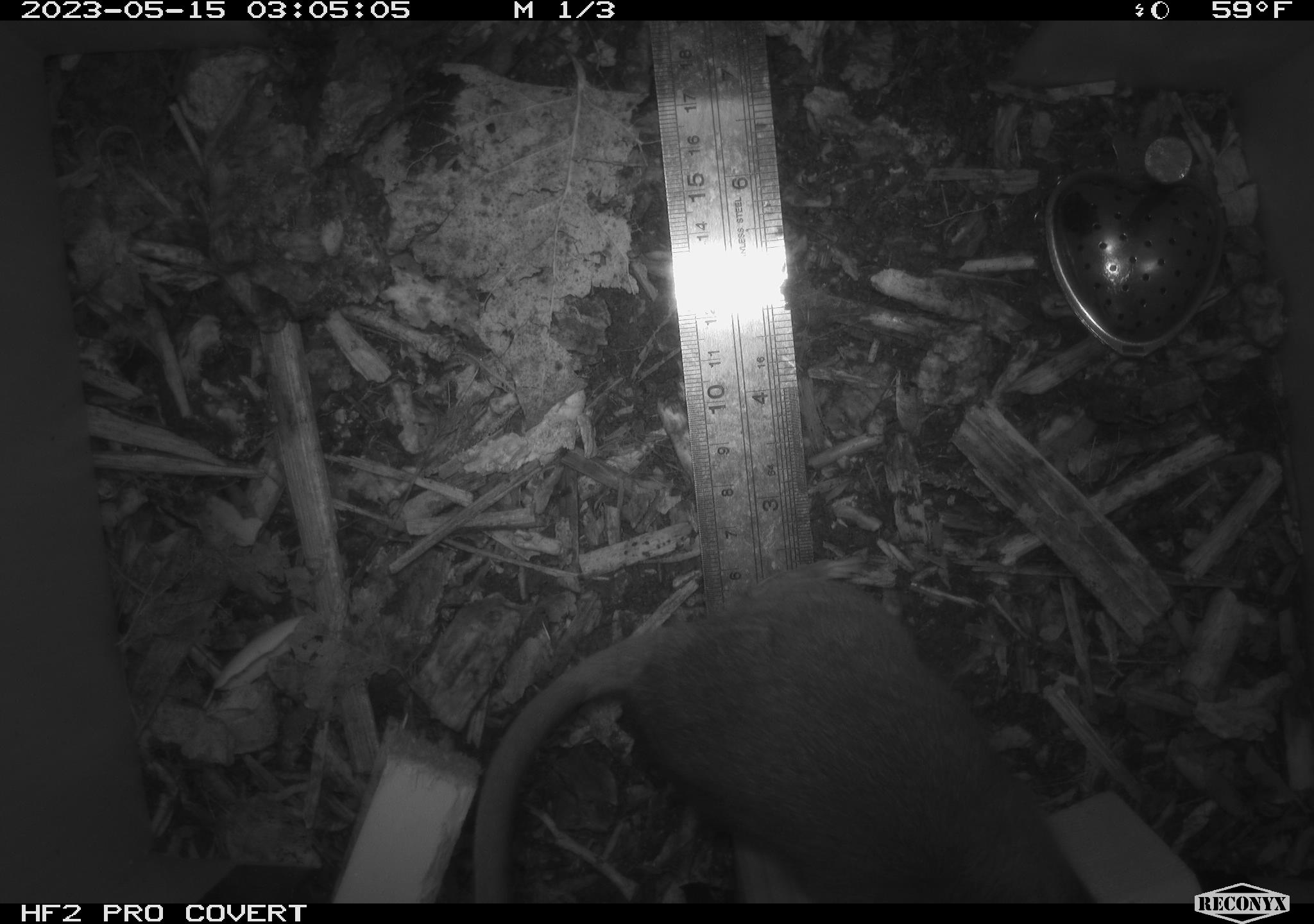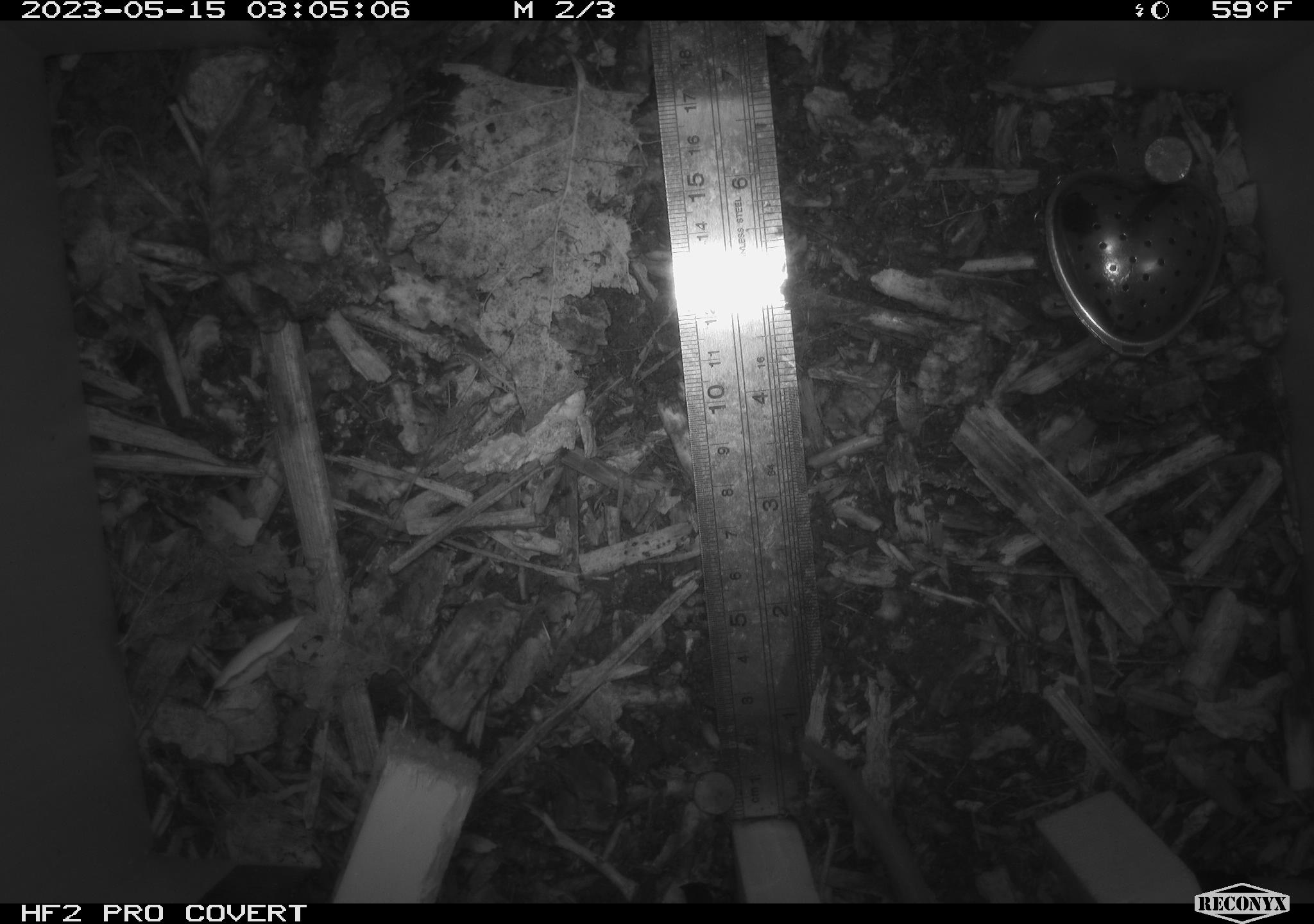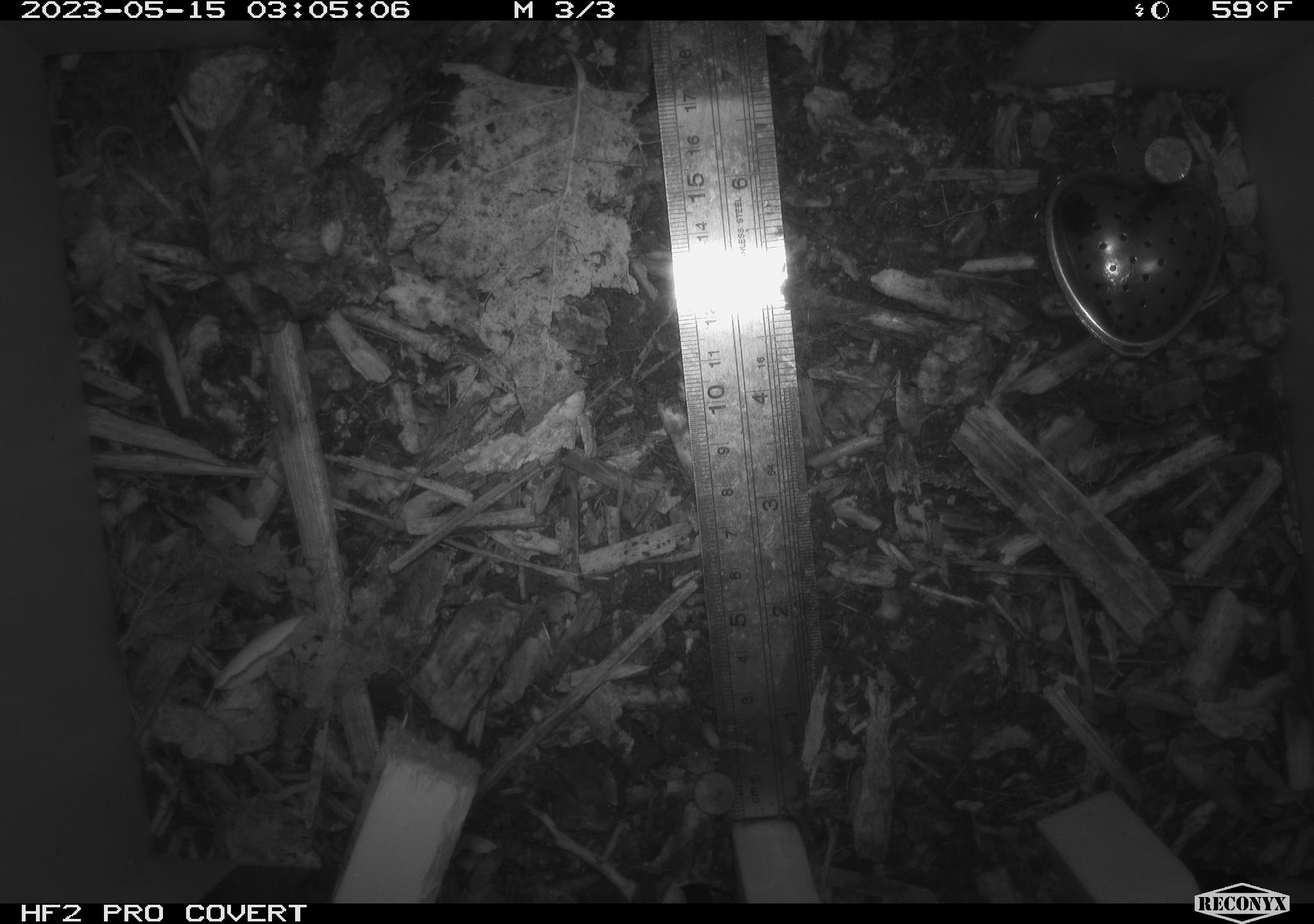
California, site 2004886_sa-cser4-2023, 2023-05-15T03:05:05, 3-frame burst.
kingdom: Animalia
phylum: Chordata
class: Mammalia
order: Rodentia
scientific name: Rodentia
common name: mouse species